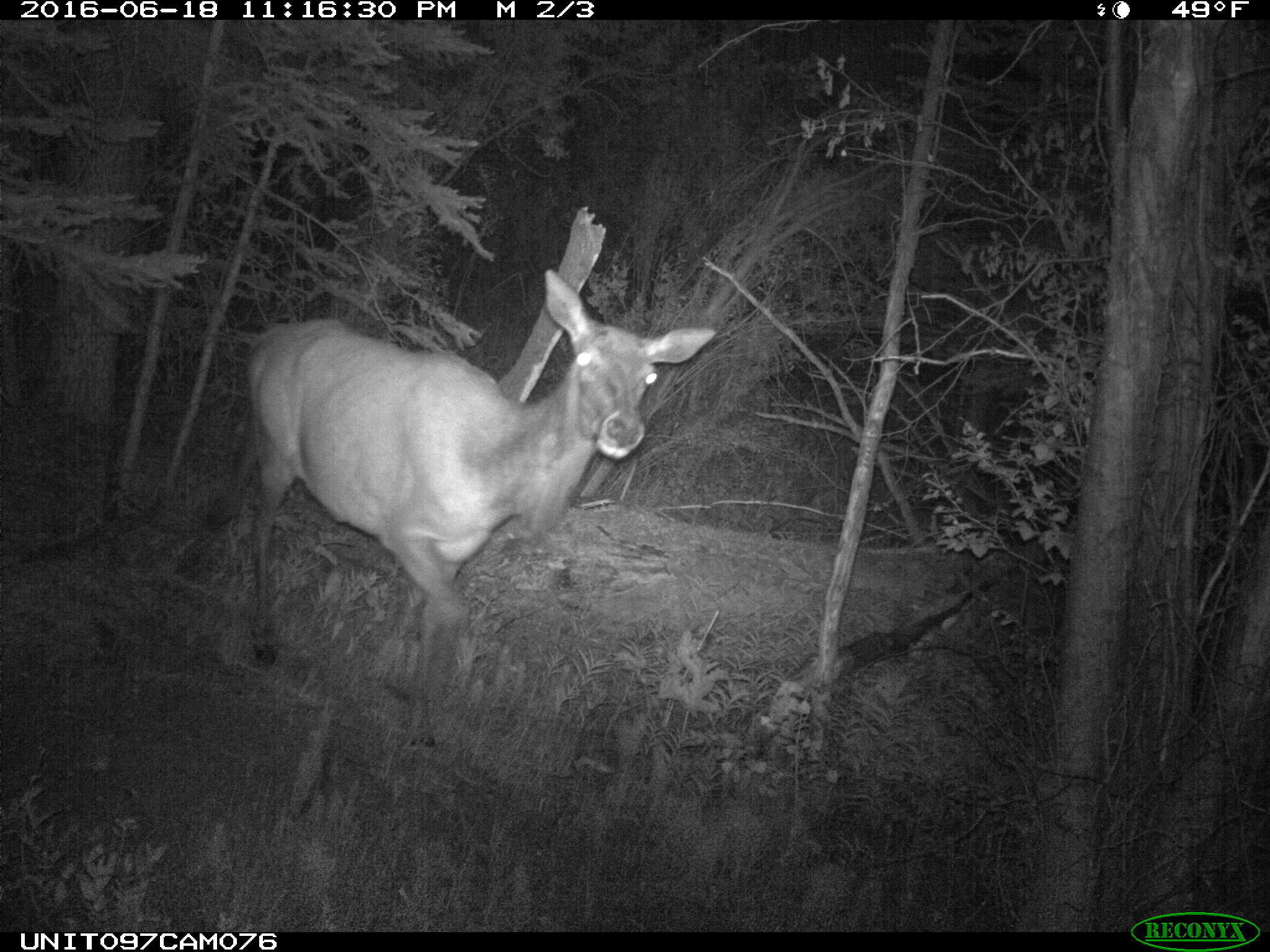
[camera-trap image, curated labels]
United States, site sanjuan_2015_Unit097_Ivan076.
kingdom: Animalia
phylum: Chordata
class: Mammalia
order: Artiodactyla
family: Cervidae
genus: Cervus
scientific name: Cervus elaphus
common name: red deer